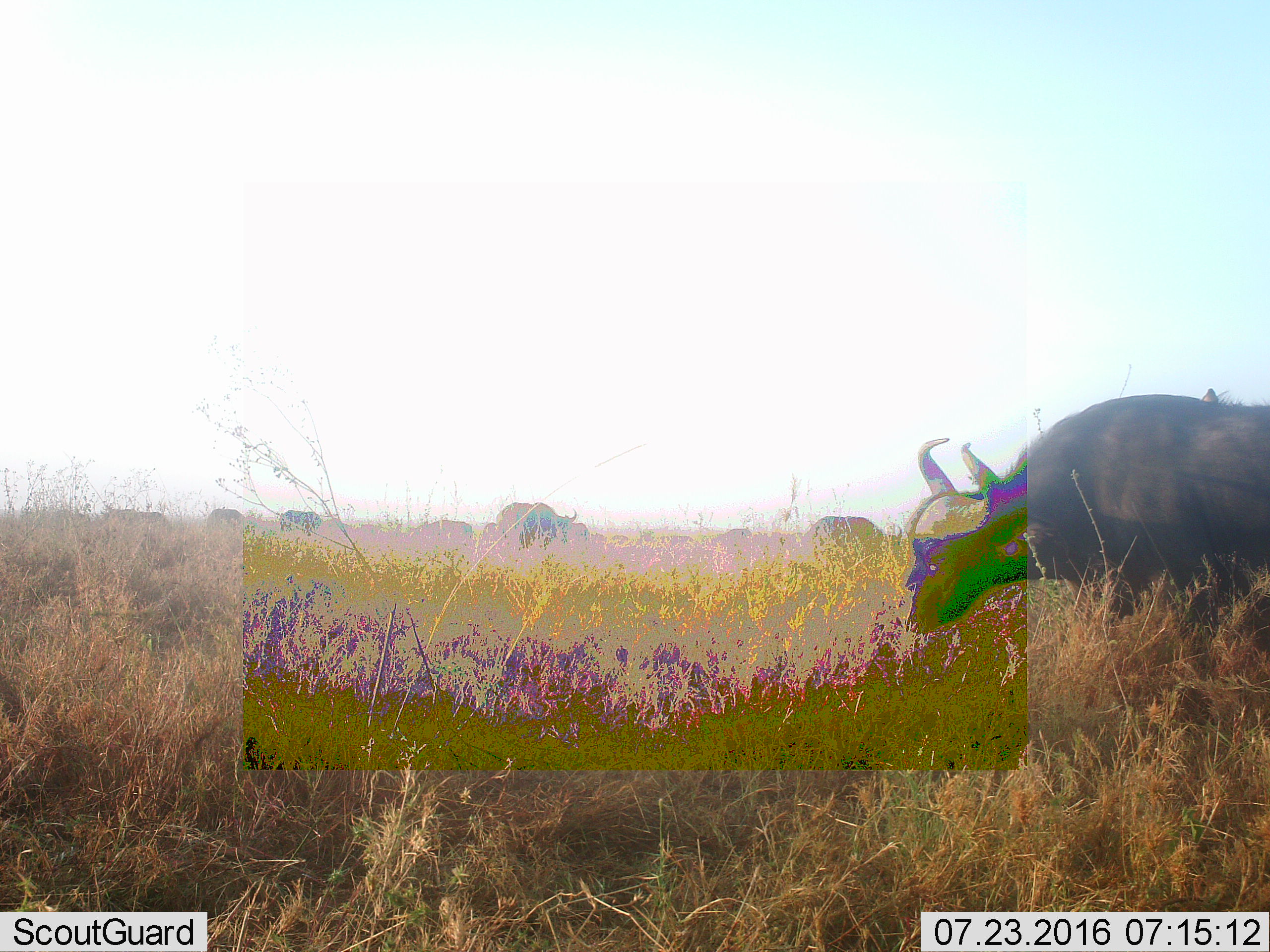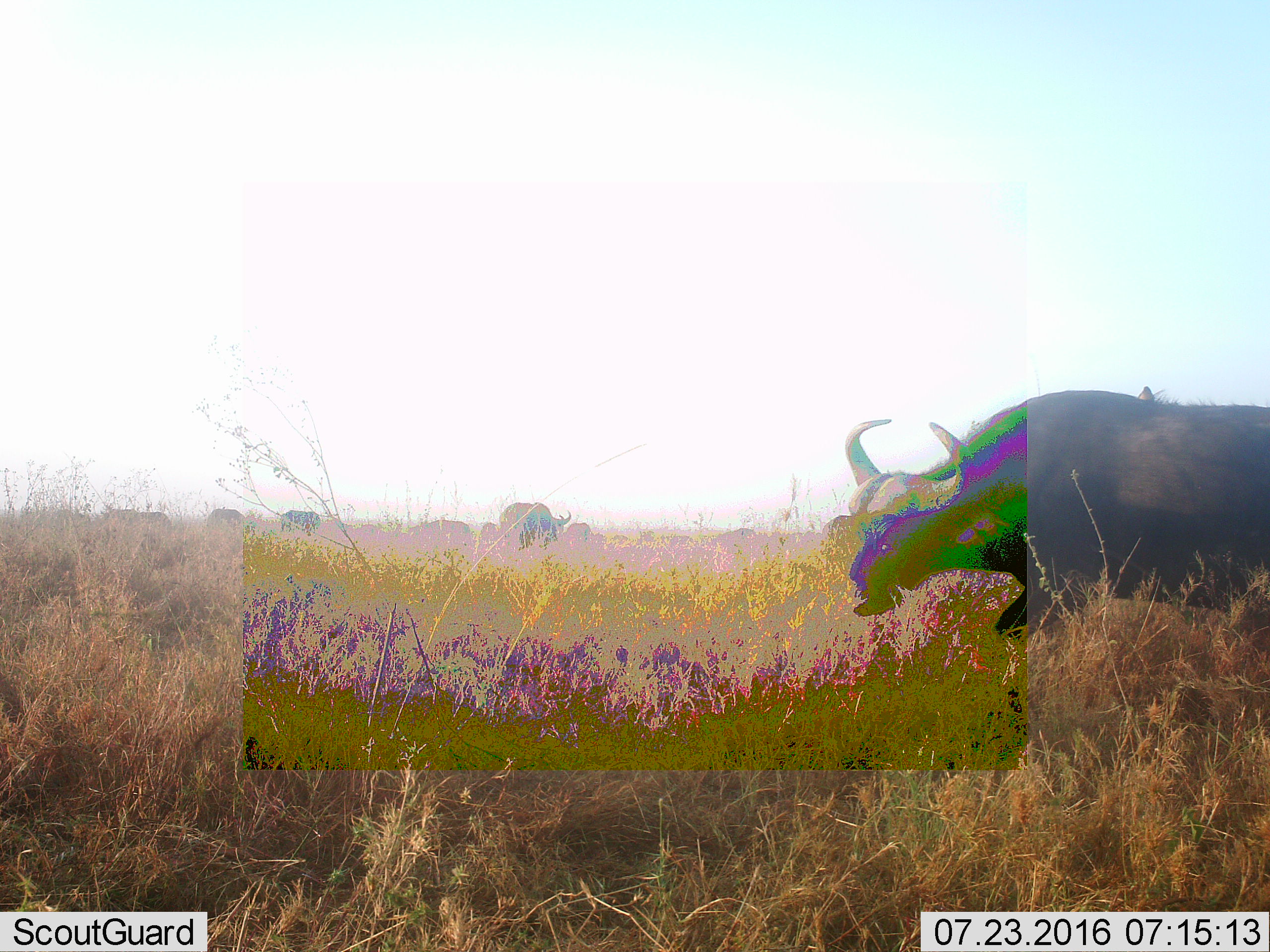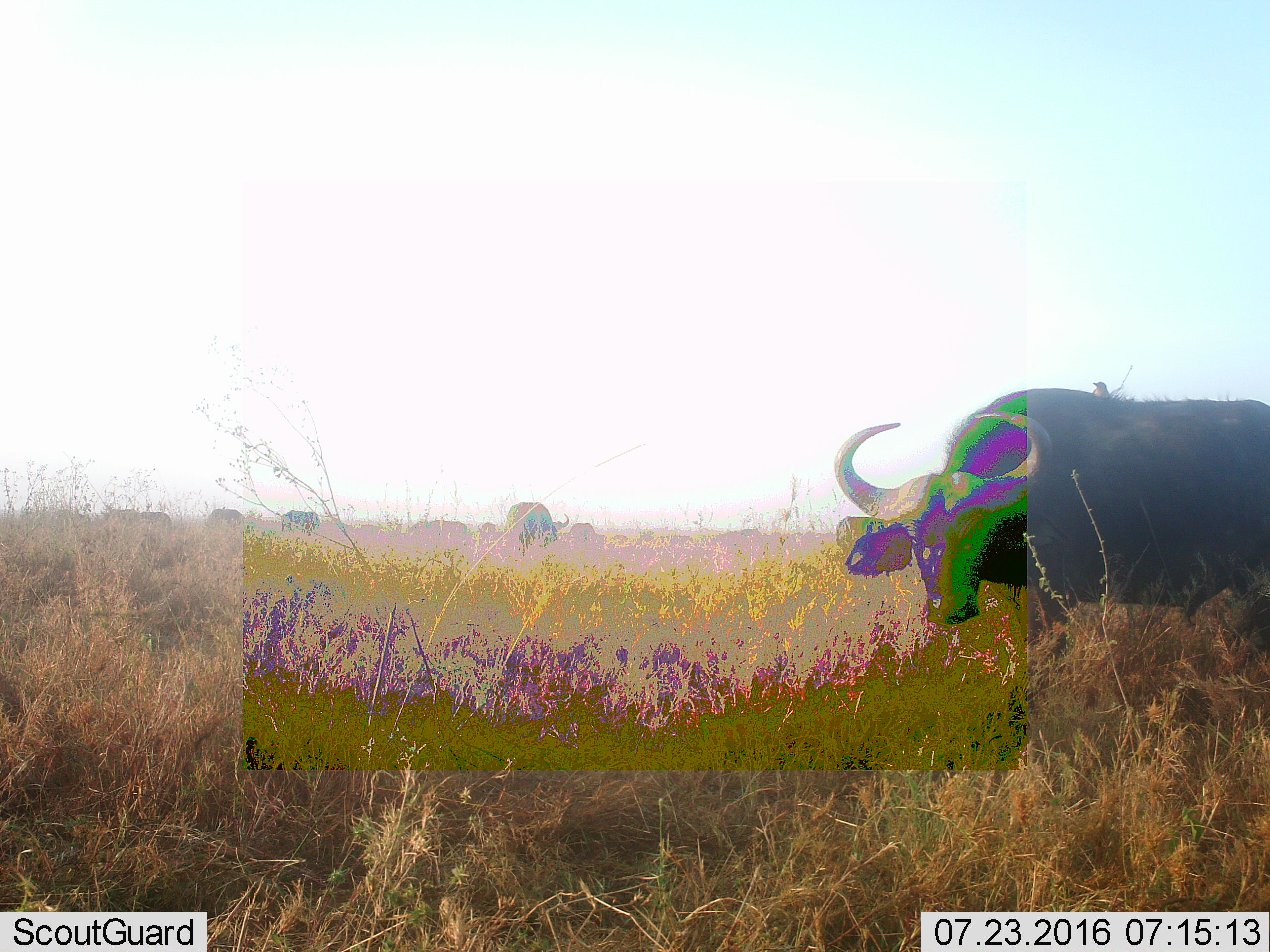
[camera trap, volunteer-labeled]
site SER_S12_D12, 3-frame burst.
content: unidentified animal